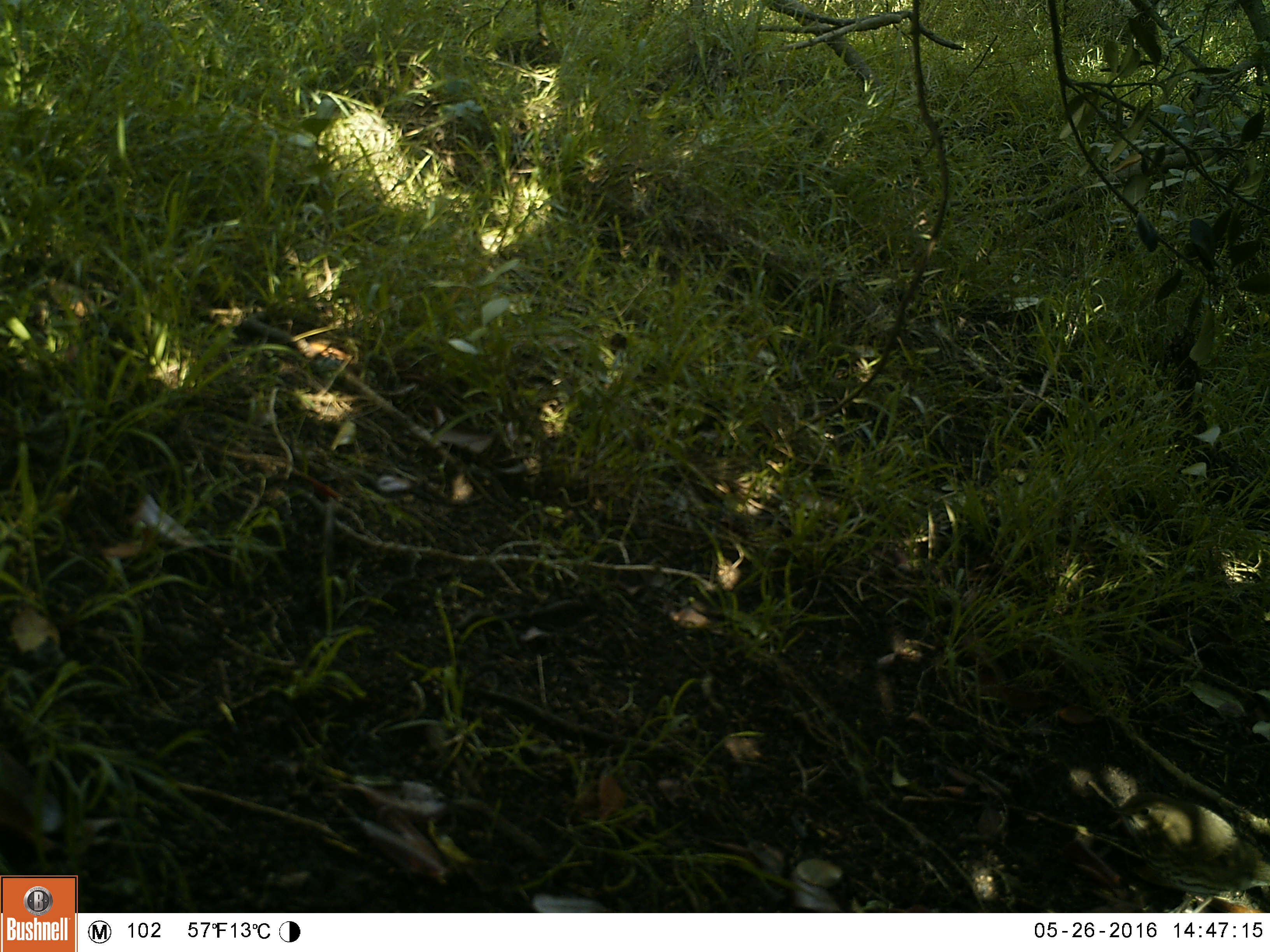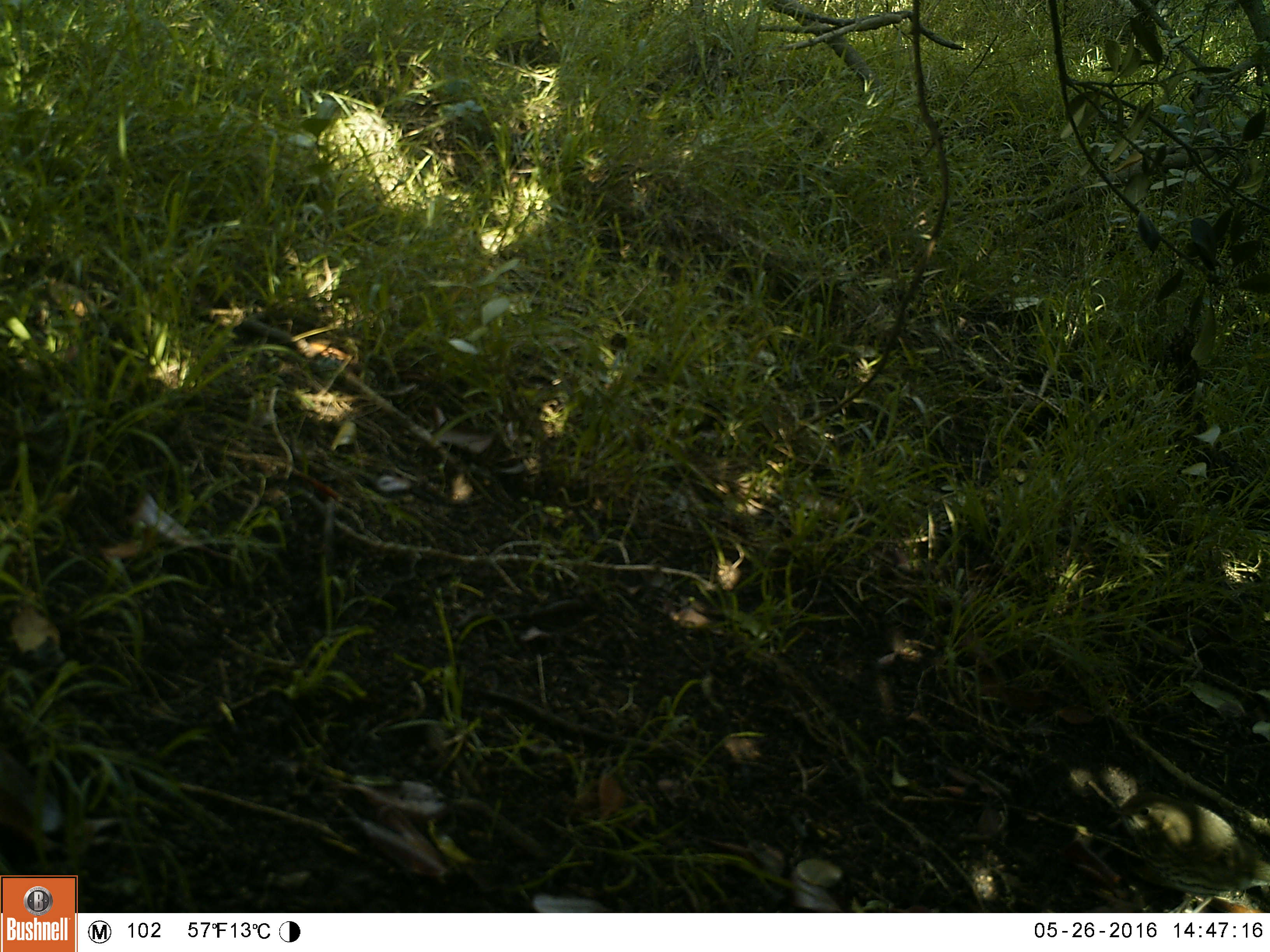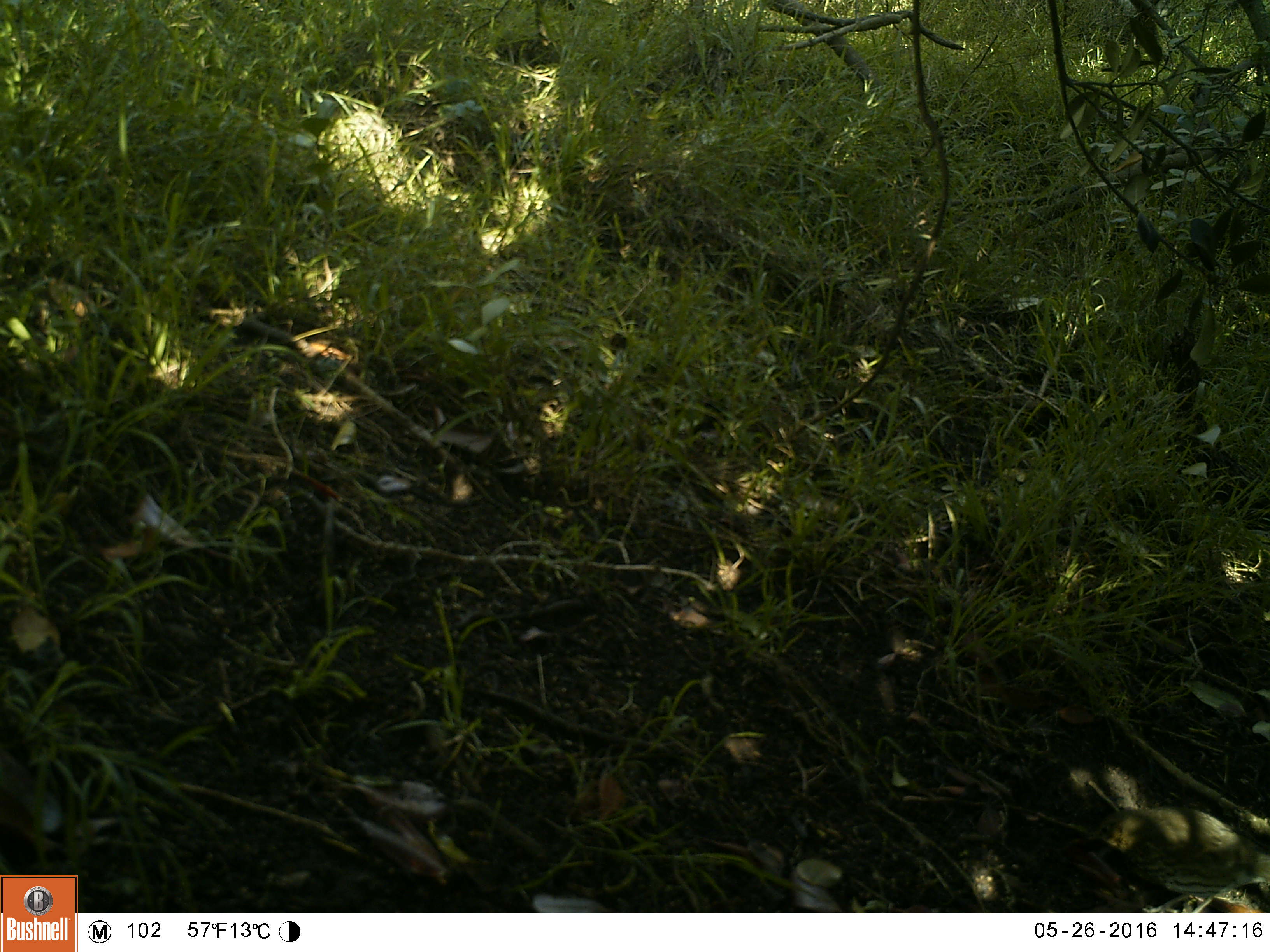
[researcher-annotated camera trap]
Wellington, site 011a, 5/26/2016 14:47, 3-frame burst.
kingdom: Animalia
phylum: Chordata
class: Aves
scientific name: Aves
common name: bird